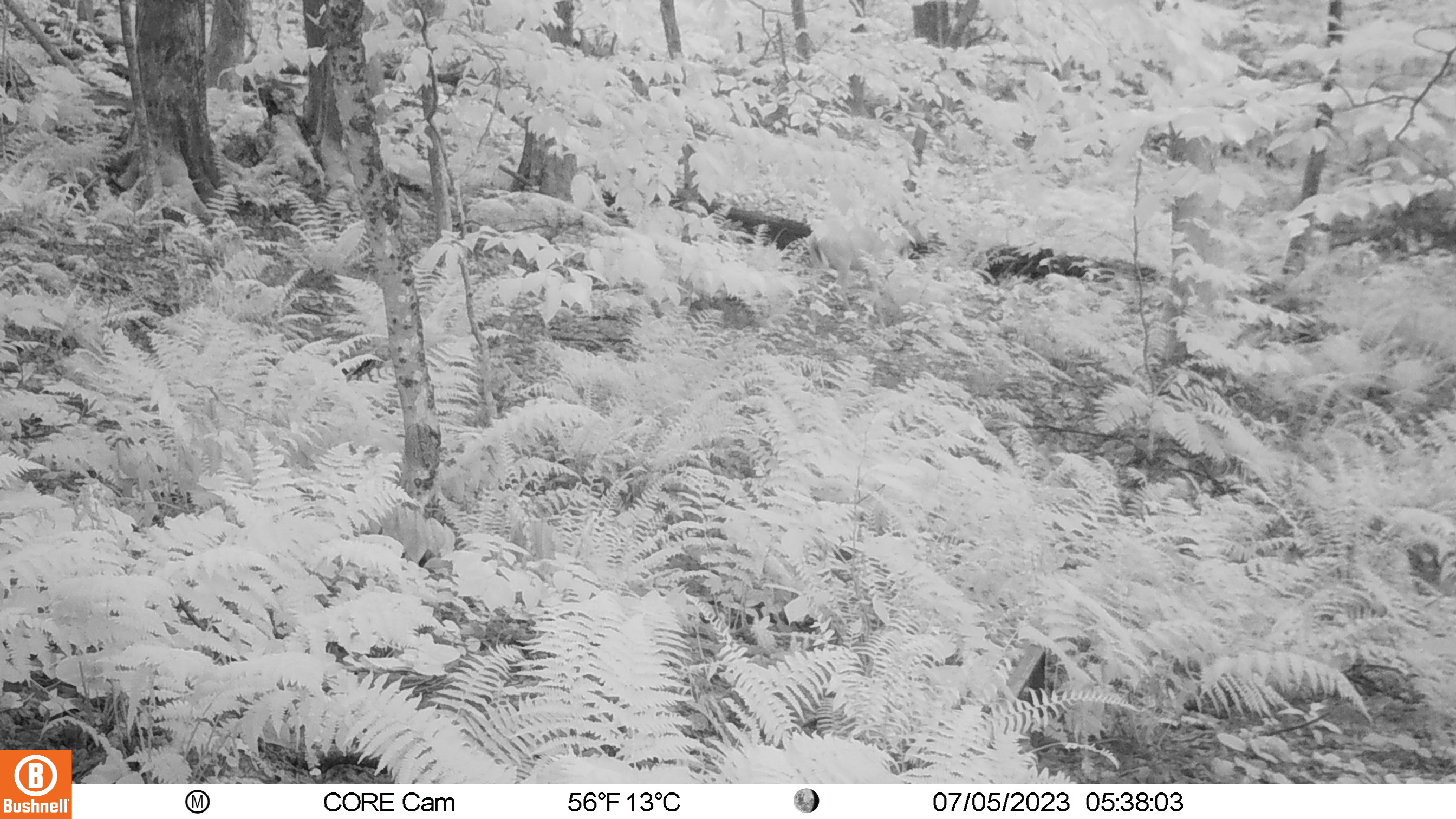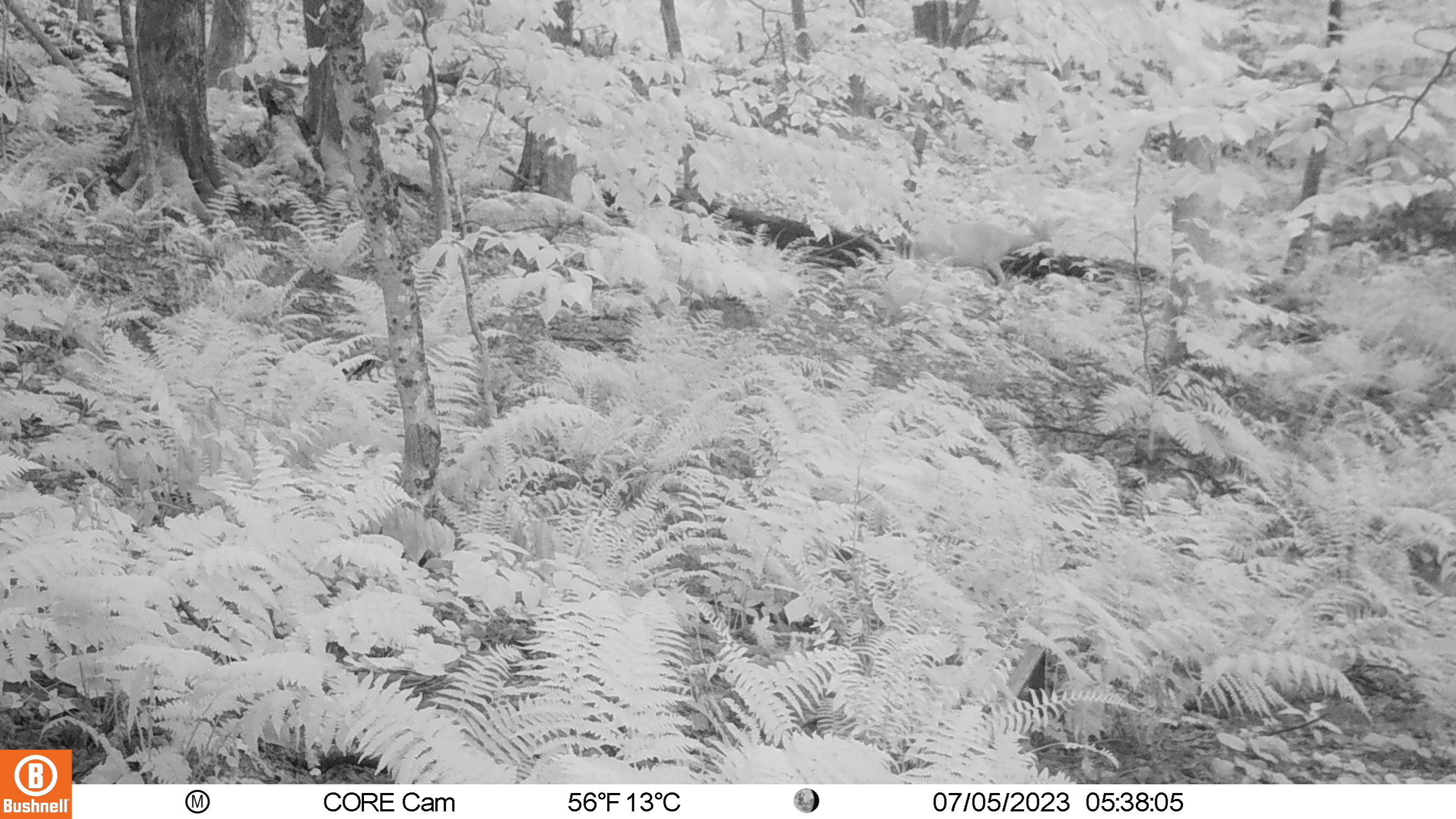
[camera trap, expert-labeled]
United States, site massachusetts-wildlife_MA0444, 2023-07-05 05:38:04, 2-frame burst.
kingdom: Animalia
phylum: Chordata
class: Mammalia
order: Artiodactyla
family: Cervidae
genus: Odocoileus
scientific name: Odocoileus virginianus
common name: white-tailed deer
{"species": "white-tailed deer (Odocoileus virginianus)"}